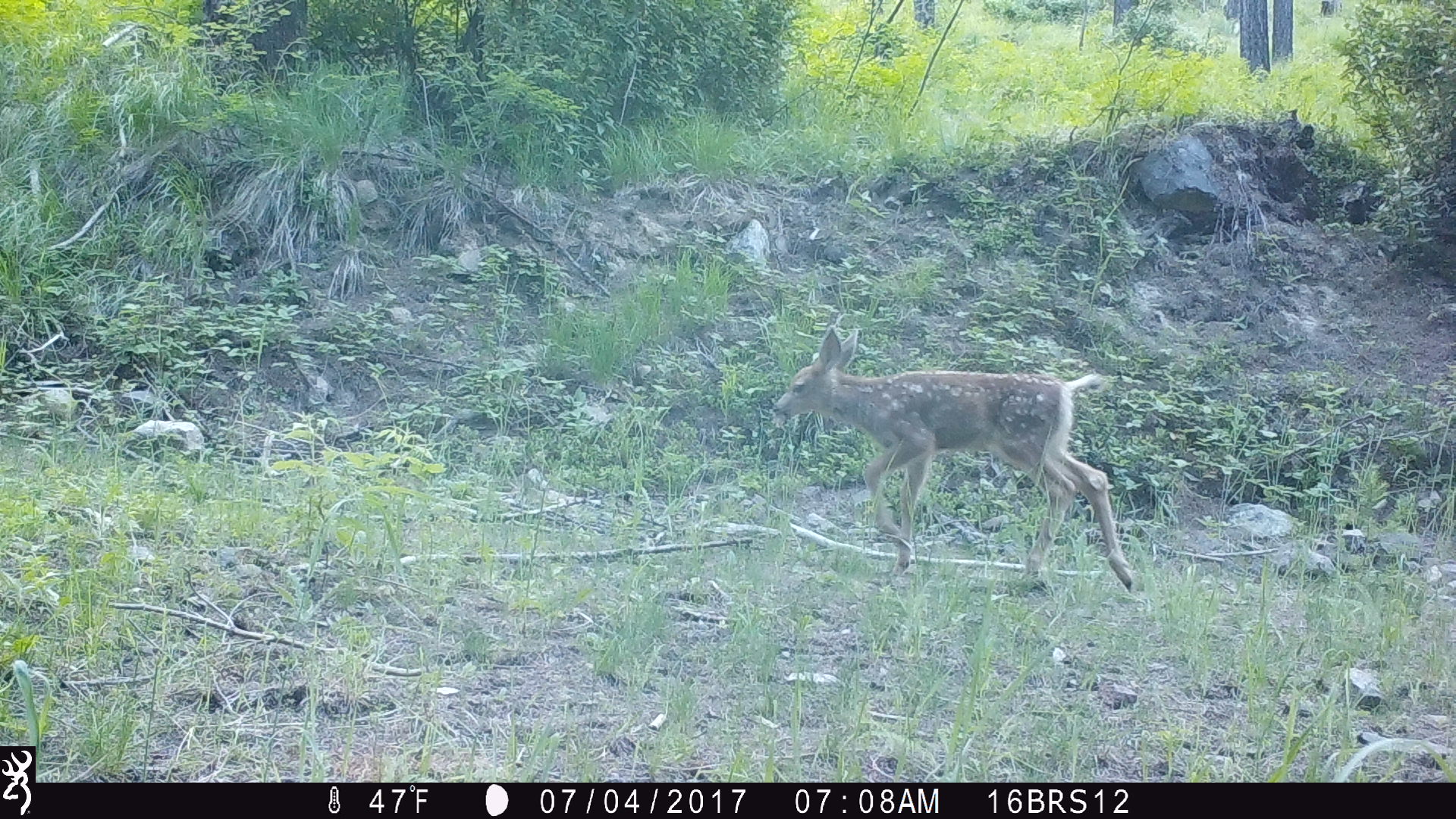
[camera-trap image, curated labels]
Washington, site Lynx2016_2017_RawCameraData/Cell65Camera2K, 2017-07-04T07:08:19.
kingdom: Animalia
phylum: Chordata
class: Mammalia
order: Artiodactyla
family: Cervidae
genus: Odocoileus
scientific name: Odocoileus hemionus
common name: mule deer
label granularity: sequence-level